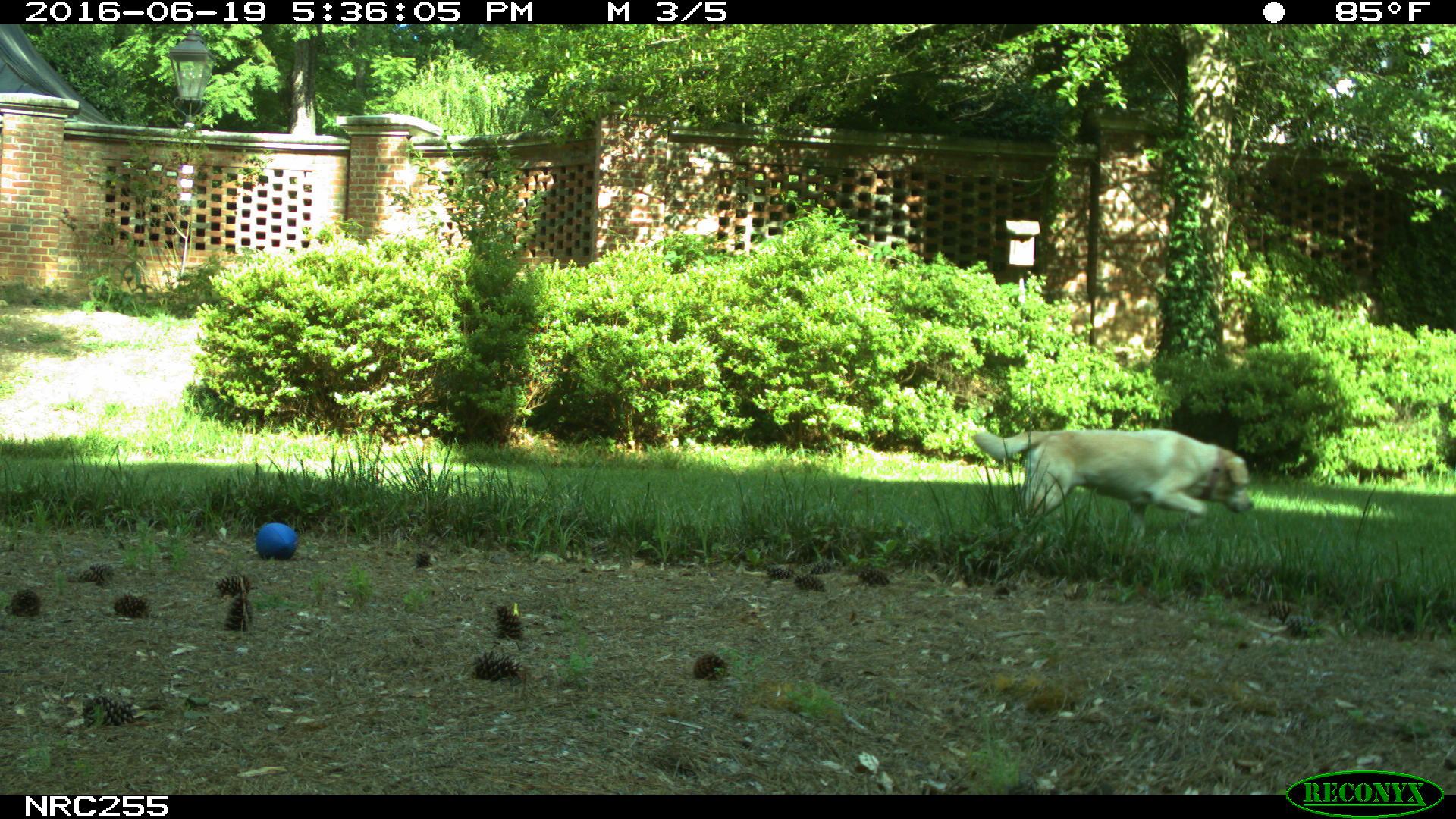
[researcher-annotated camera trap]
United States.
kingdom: Animalia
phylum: Chordata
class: Mammalia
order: Carnivora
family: Canidae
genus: Canis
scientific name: Canis familiaris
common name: domestic dog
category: Dog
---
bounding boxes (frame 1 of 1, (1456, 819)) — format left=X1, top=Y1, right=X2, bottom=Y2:
Dog: left=962, top=396, right=1257, bottom=538